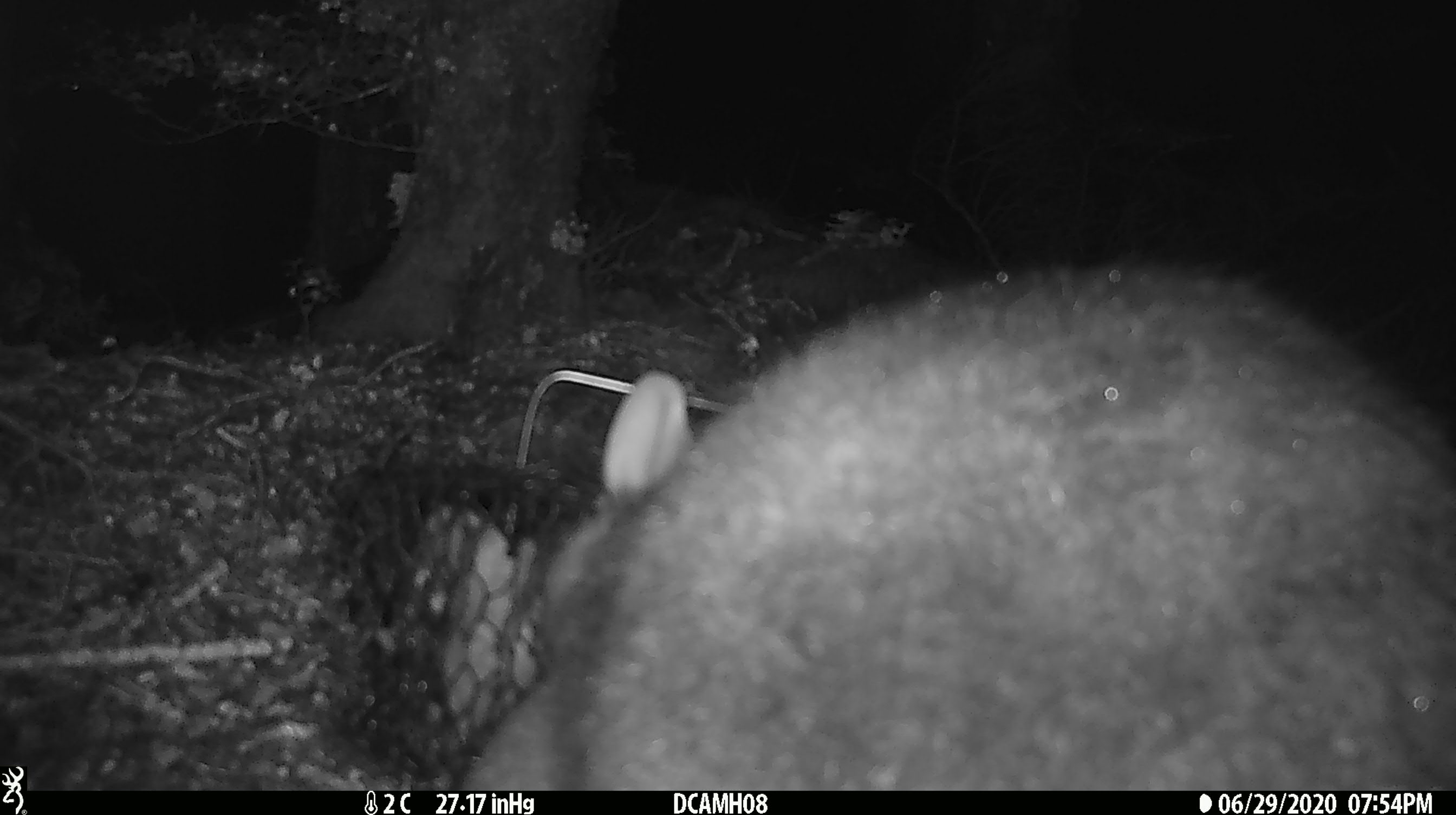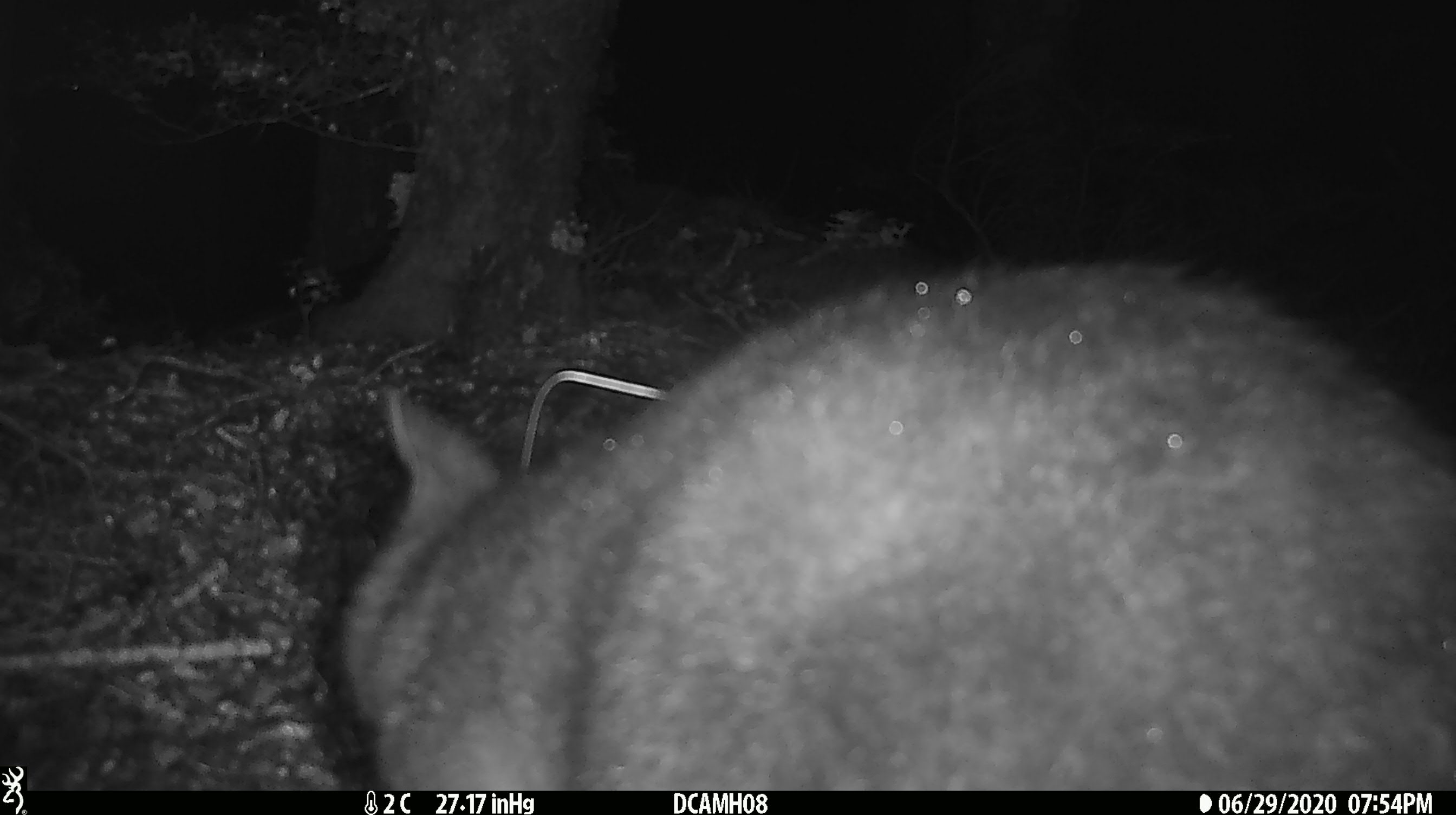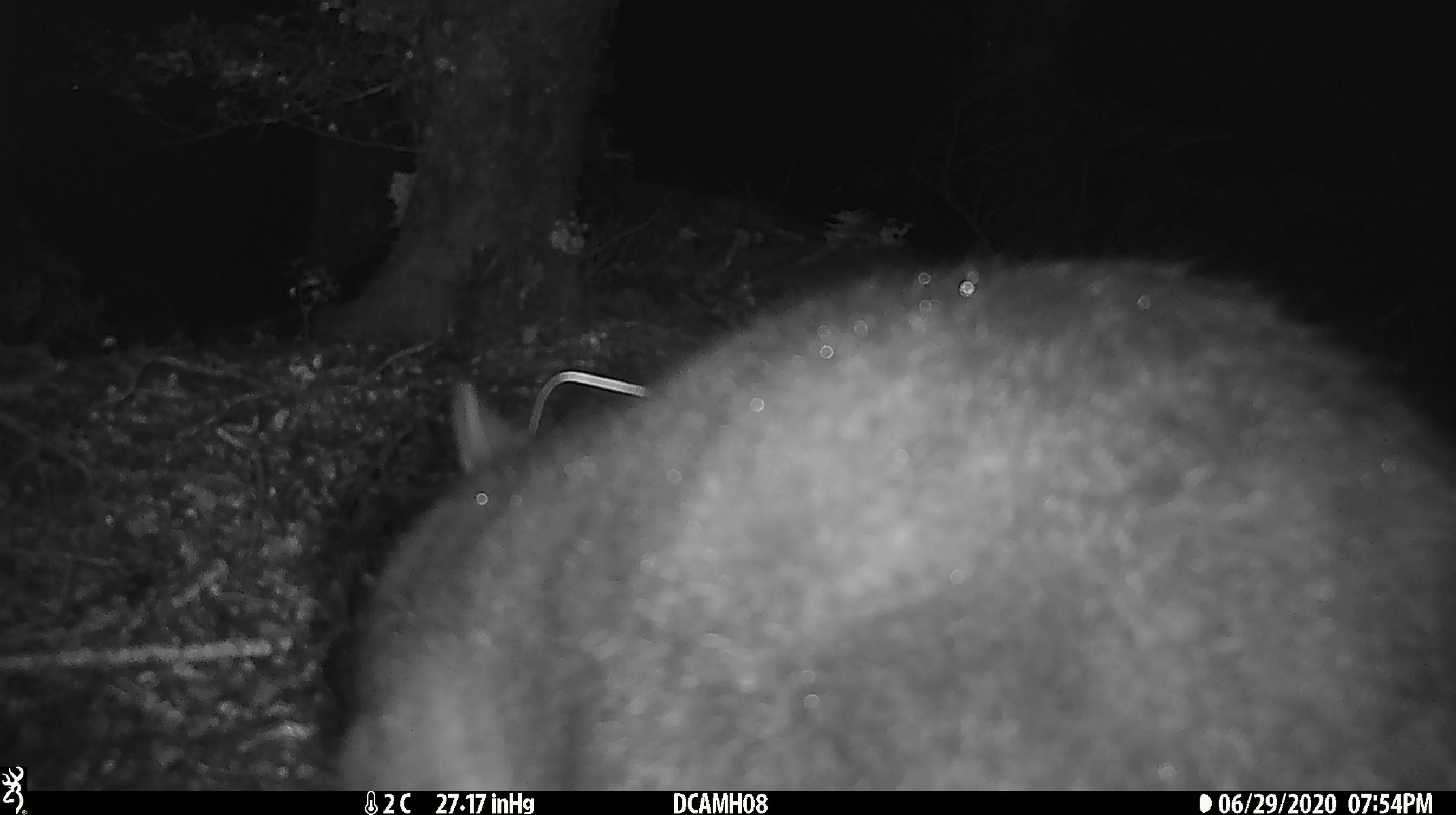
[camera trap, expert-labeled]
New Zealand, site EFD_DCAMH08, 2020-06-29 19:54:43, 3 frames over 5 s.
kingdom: Animalia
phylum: Chordata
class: Mammalia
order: Diprotodontia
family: Phalangeridae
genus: Trichosurus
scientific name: Trichosurus vulpecula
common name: common brushtail possum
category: possum